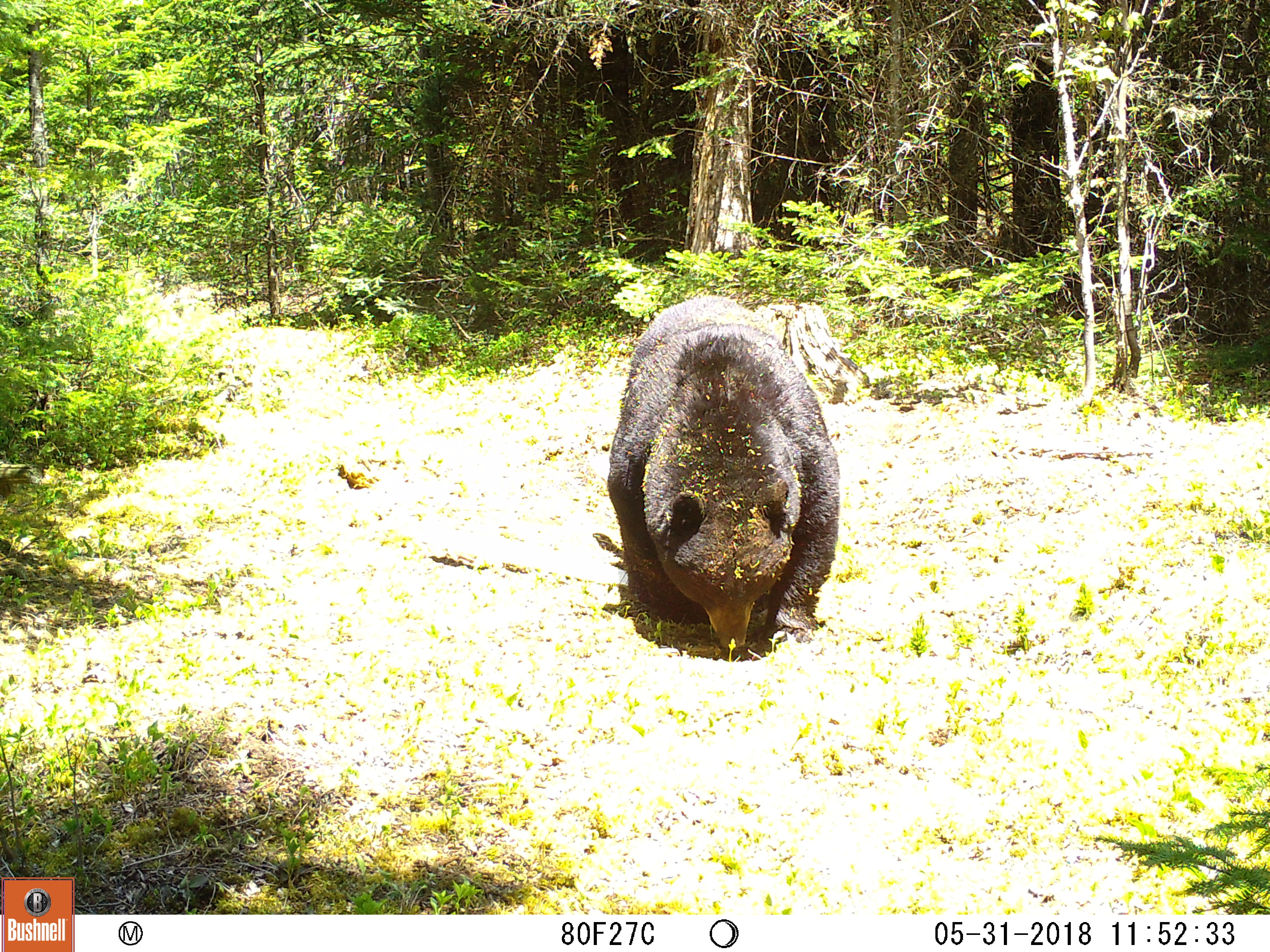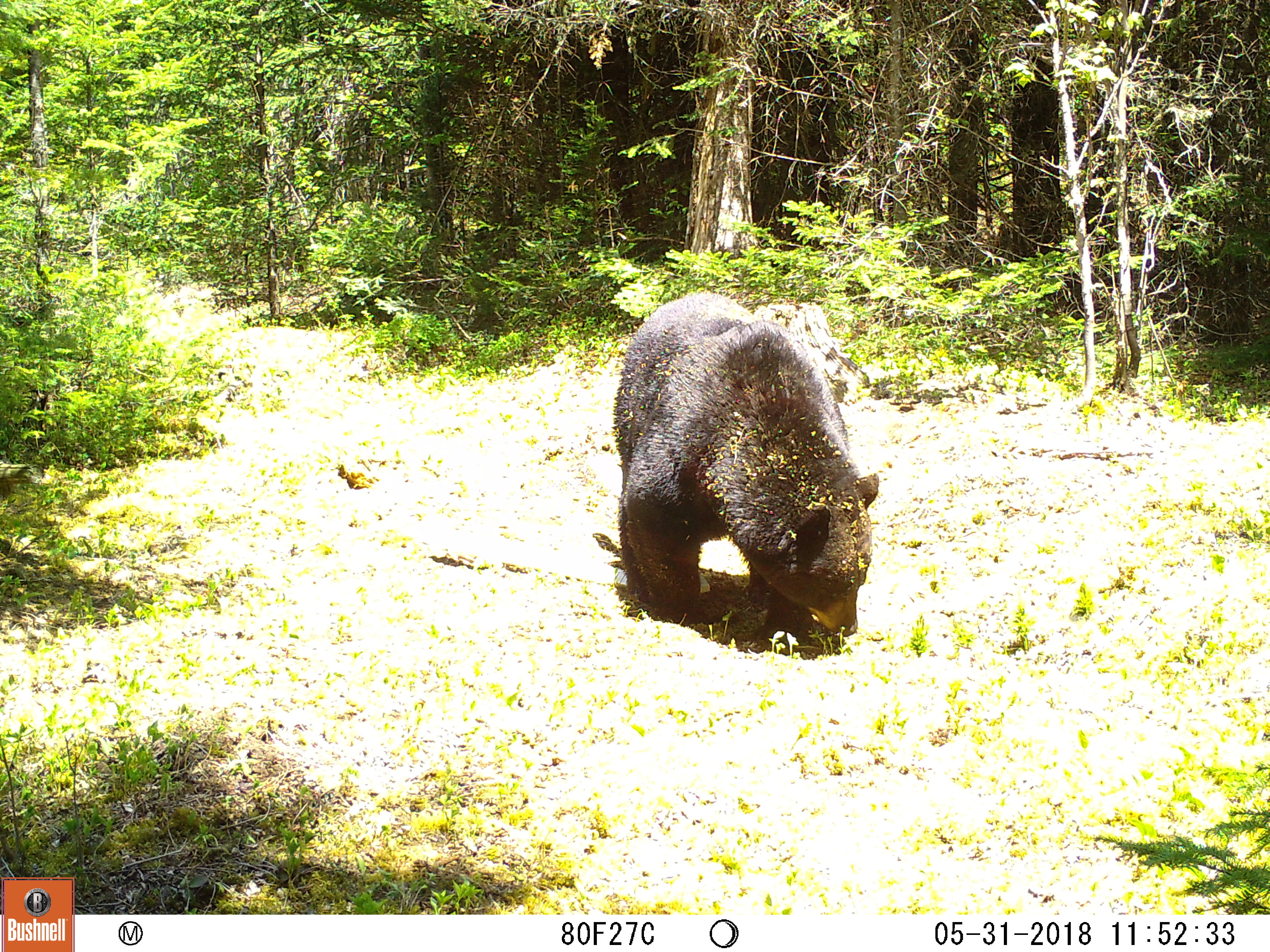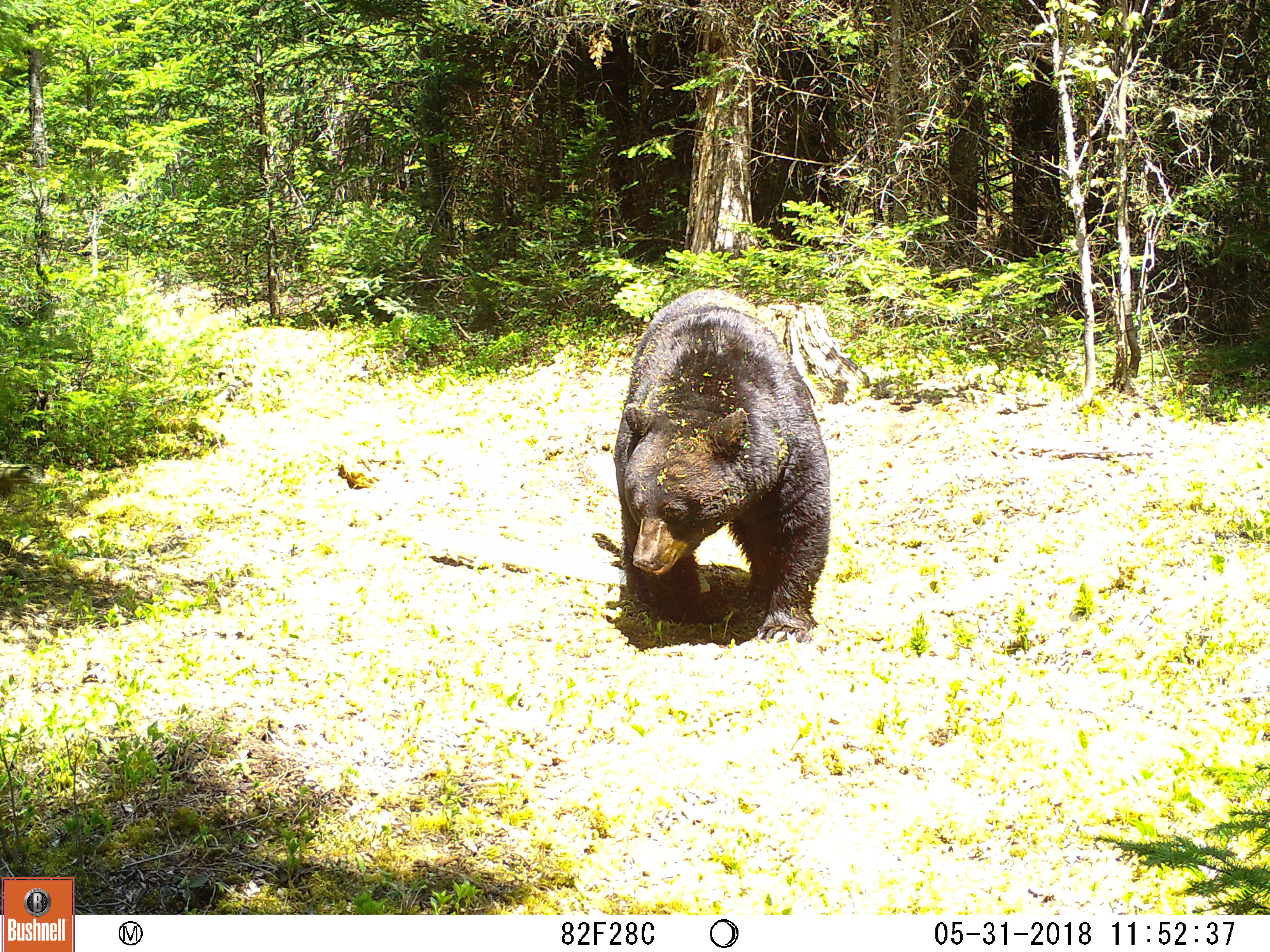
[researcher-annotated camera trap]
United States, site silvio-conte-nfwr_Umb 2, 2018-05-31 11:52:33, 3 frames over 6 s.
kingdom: Animalia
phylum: Chordata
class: Mammalia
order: Carnivora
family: Ursidae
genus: Ursus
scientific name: Ursus americanus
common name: black bear